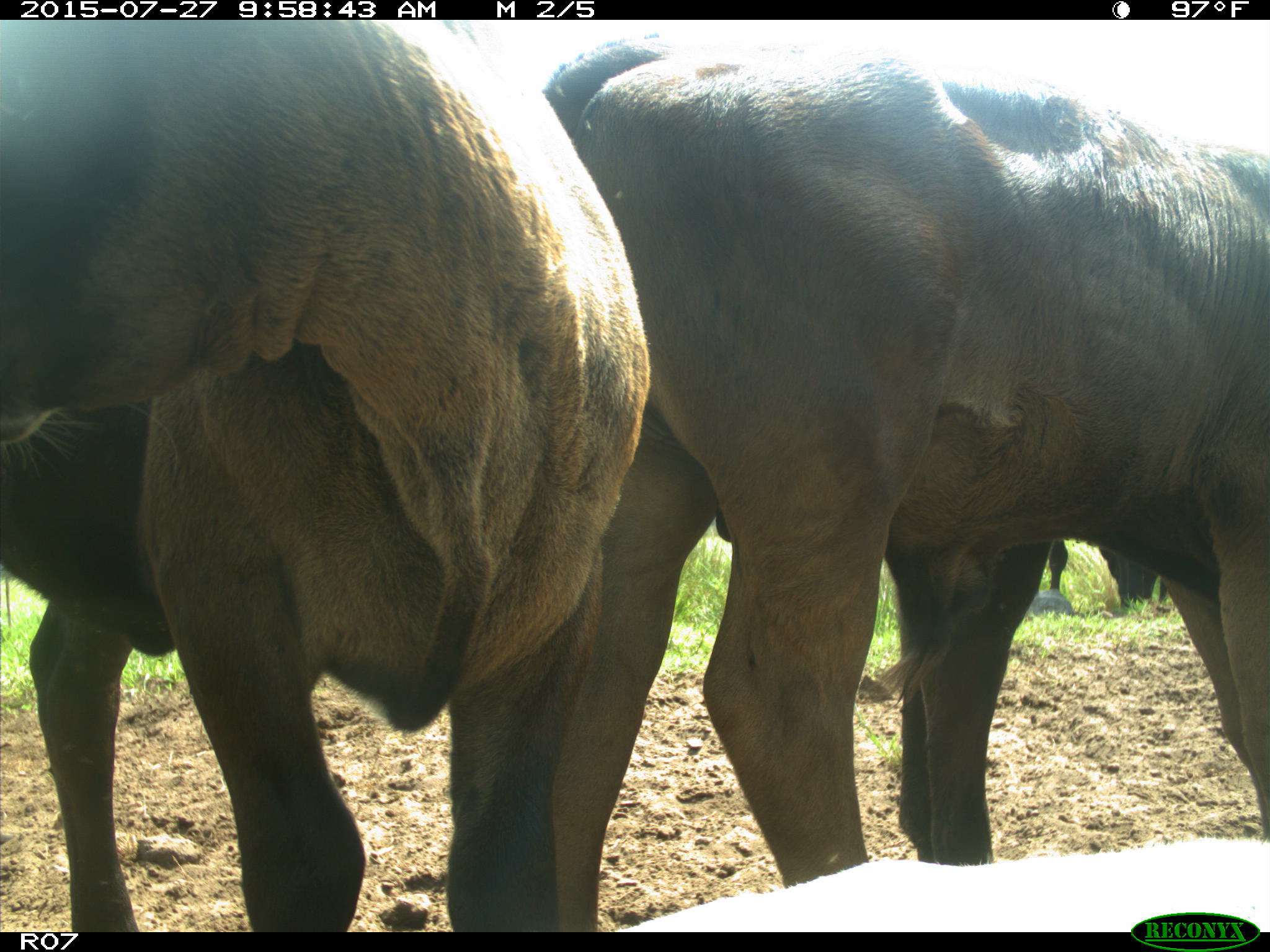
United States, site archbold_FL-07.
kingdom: Animalia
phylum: Chordata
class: Mammalia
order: Artiodactyla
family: Bovidae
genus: Bos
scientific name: Bos taurus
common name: domestic cow